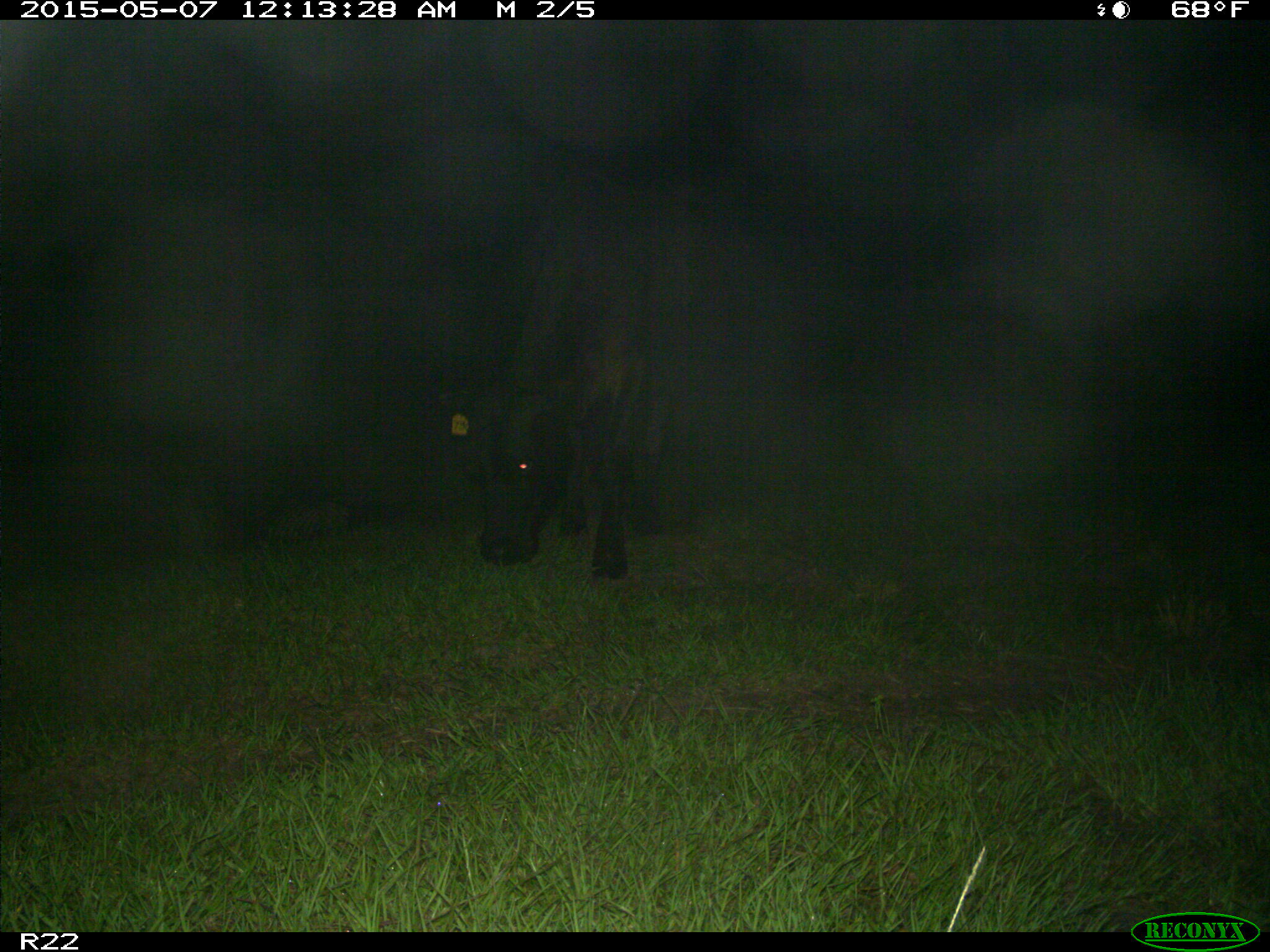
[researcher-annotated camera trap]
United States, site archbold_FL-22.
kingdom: Animalia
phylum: Chordata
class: Mammalia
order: Artiodactyla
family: Bovidae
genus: Bos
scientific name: Bos taurus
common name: domestic cow